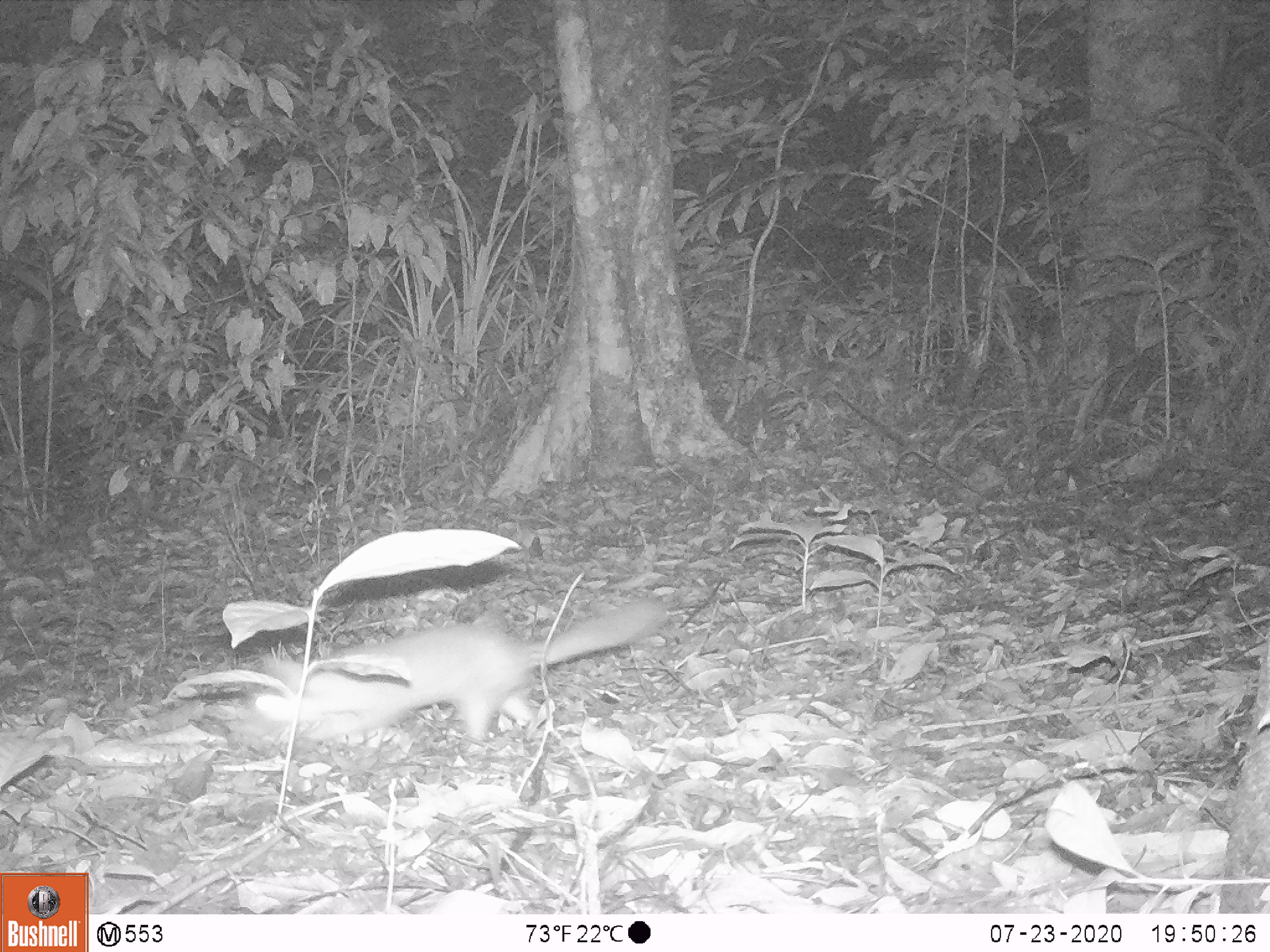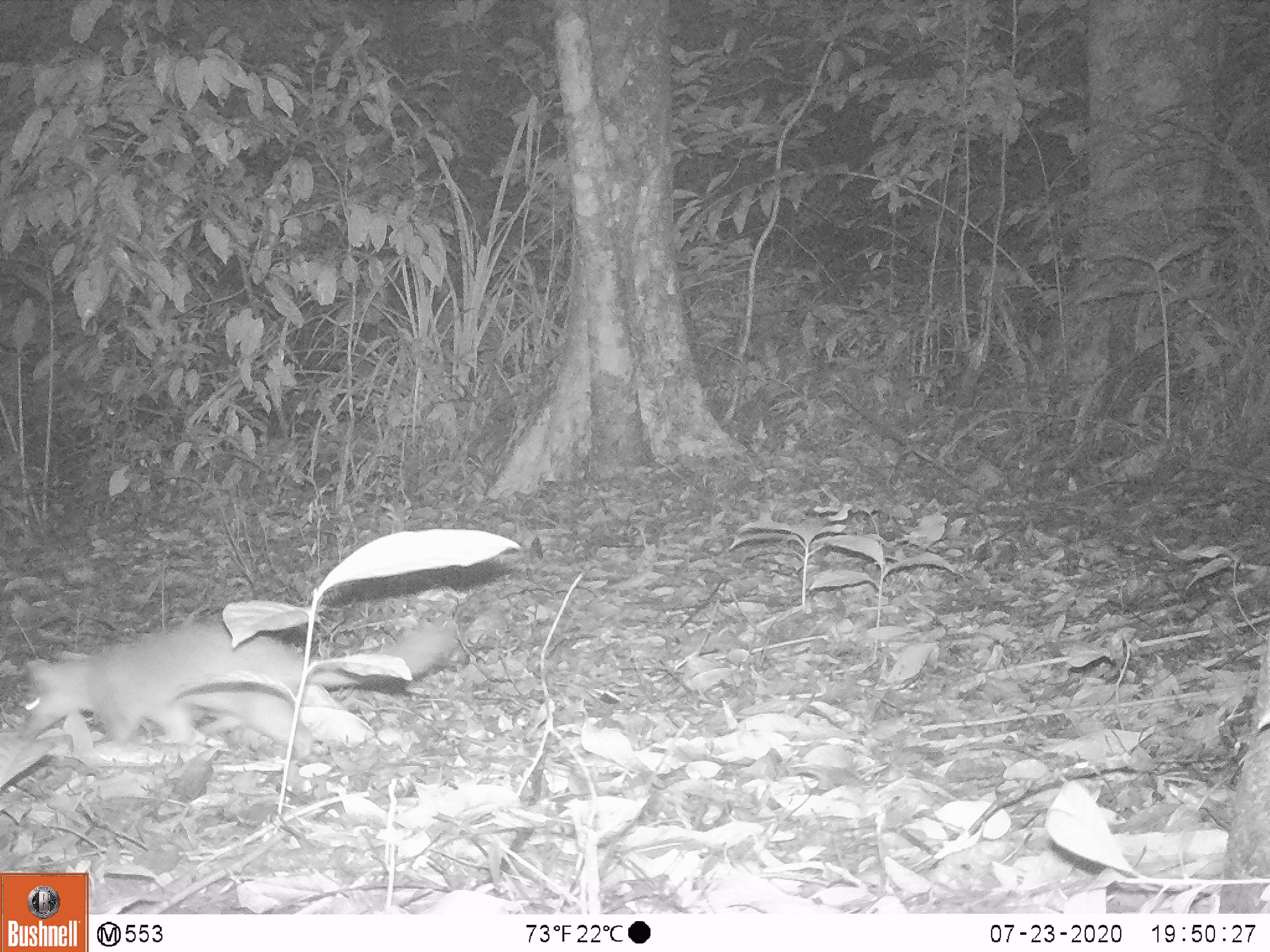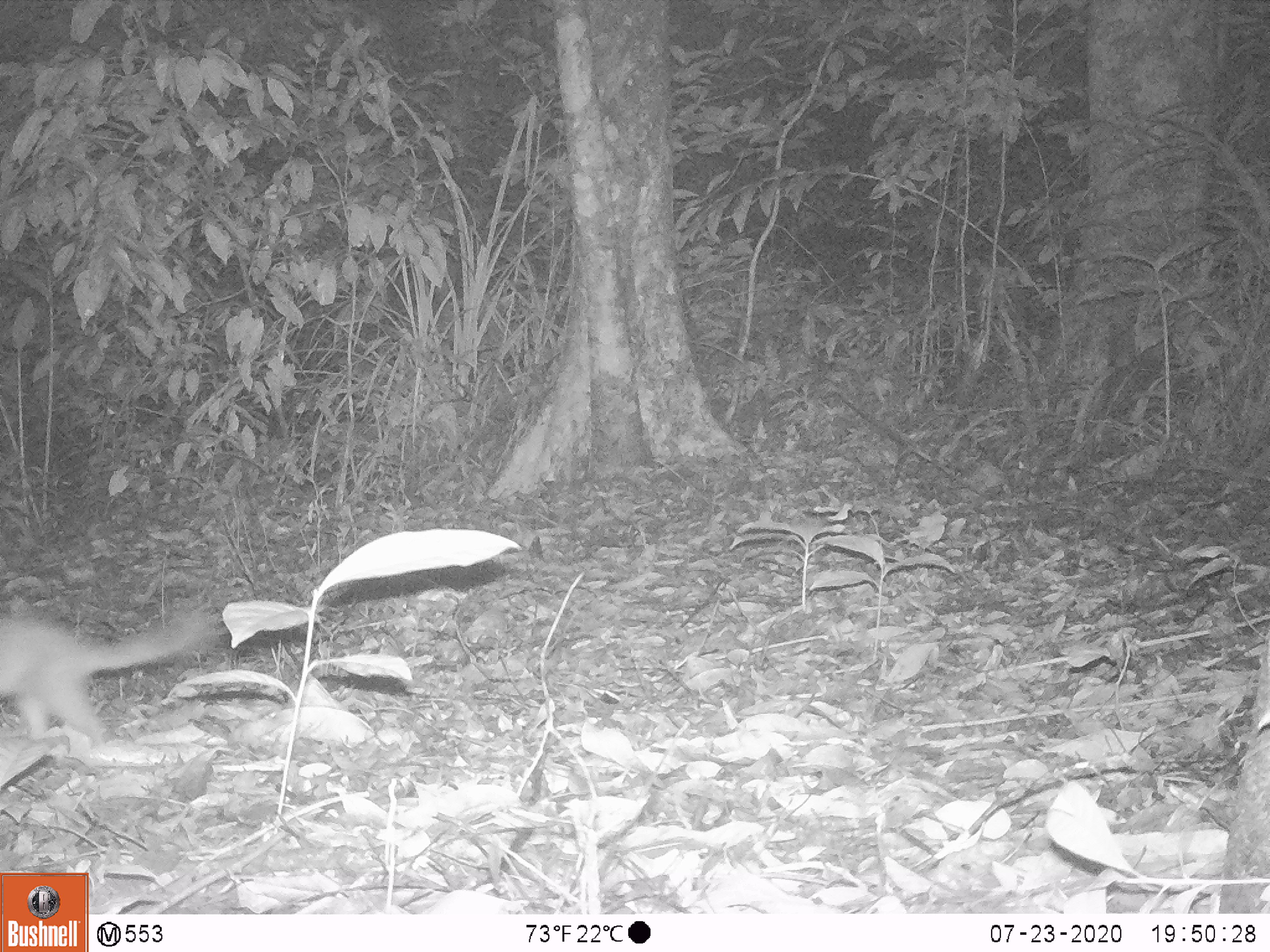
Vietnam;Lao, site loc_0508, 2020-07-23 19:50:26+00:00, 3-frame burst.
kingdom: Animalia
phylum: Chordata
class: Mammalia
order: Carnivora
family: Mustelidae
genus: Melogale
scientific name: Melogale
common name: ferret badger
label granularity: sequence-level